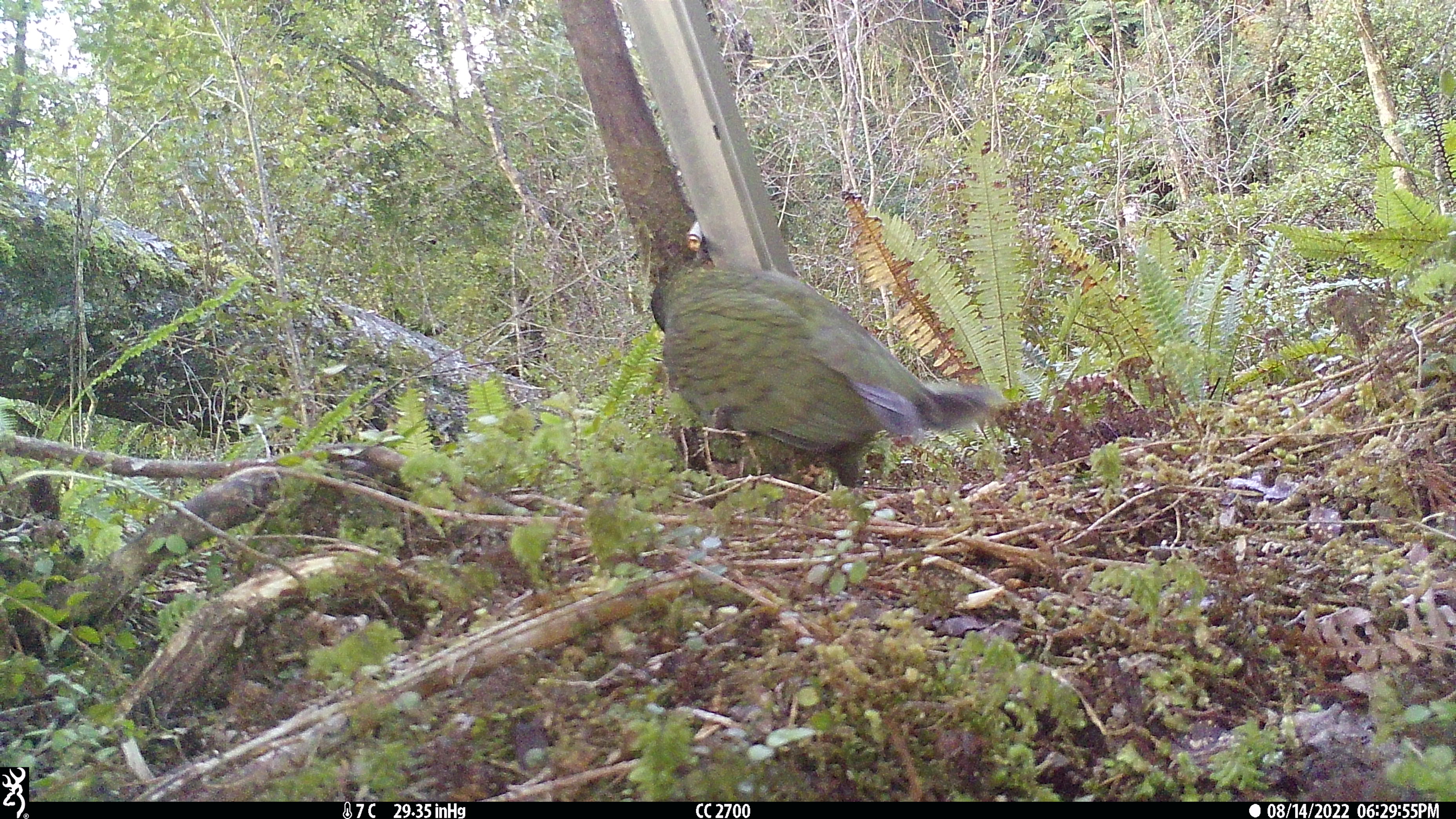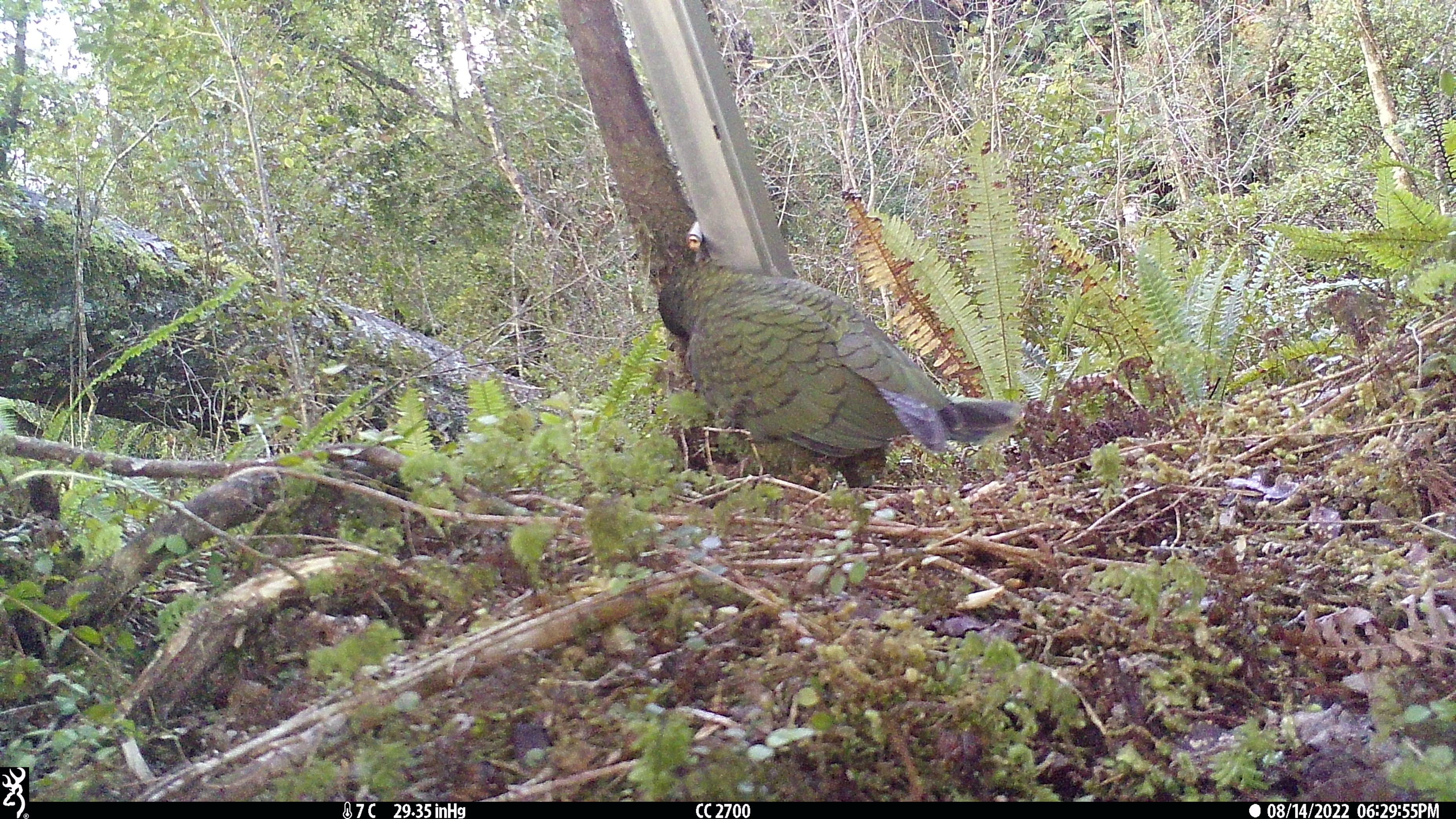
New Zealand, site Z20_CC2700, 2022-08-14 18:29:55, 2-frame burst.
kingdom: Animalia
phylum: Chordata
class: Aves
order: Psittaciformes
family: Strigopidae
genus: Nestor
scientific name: Nestor notabilis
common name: kea